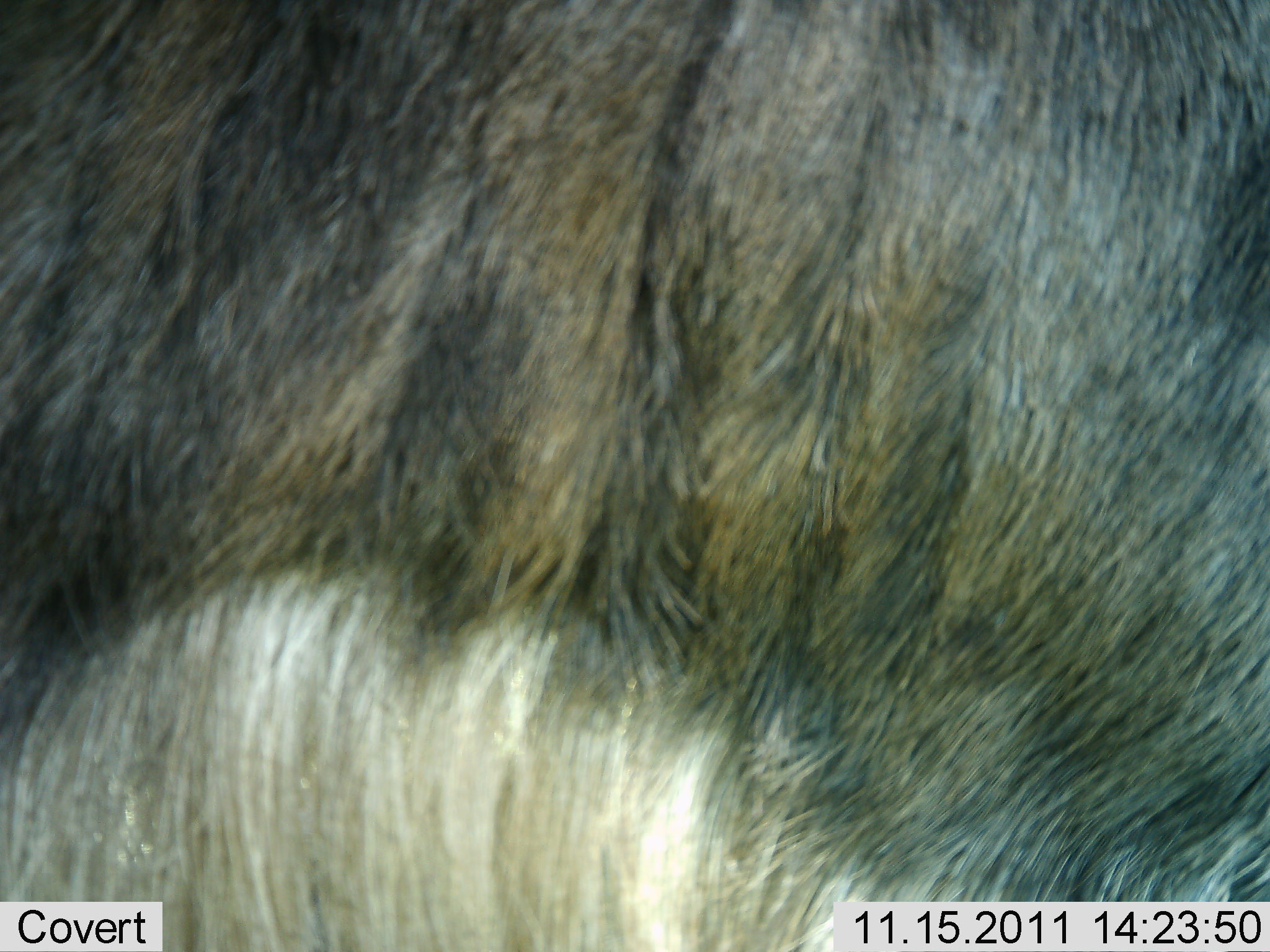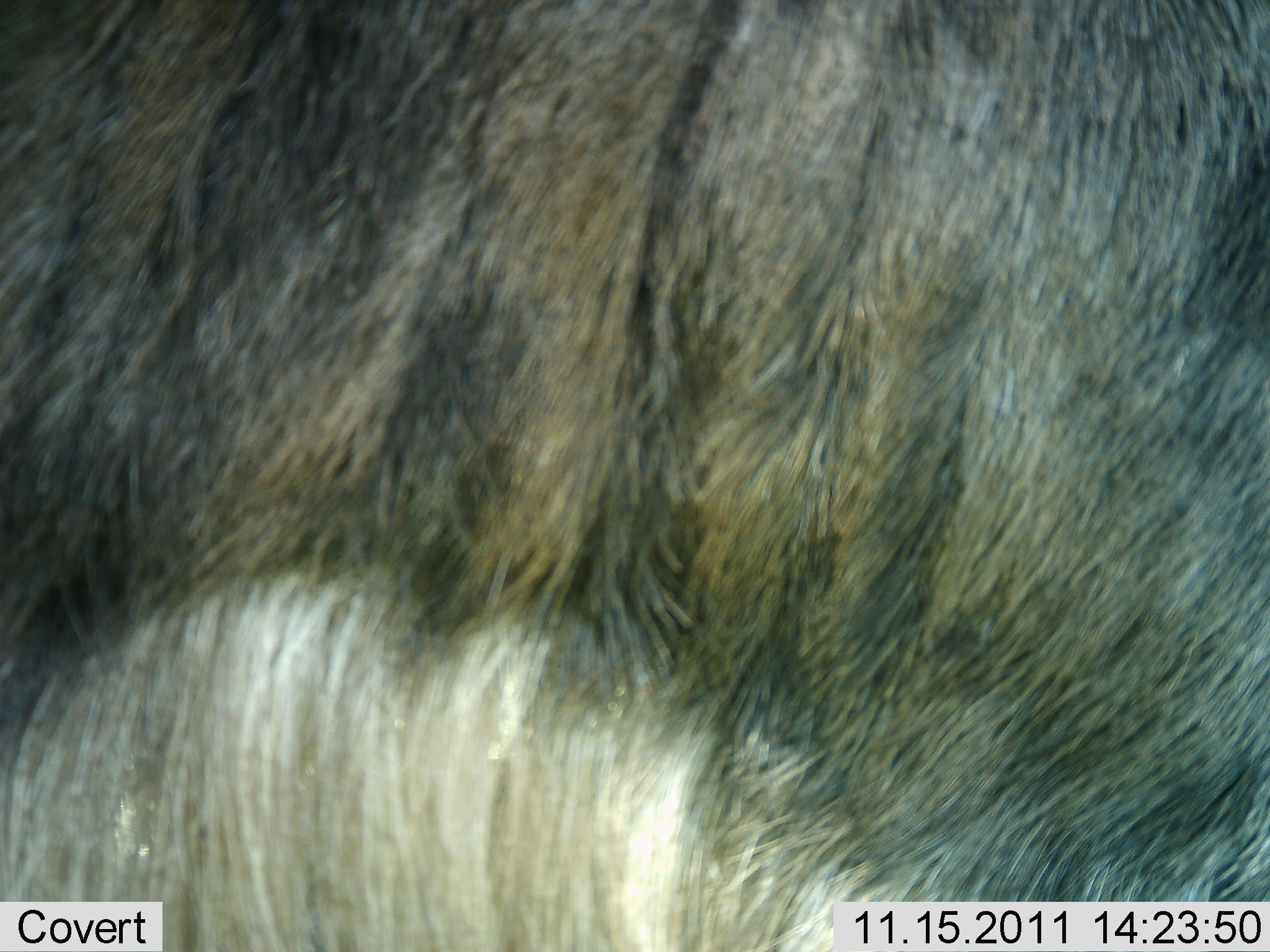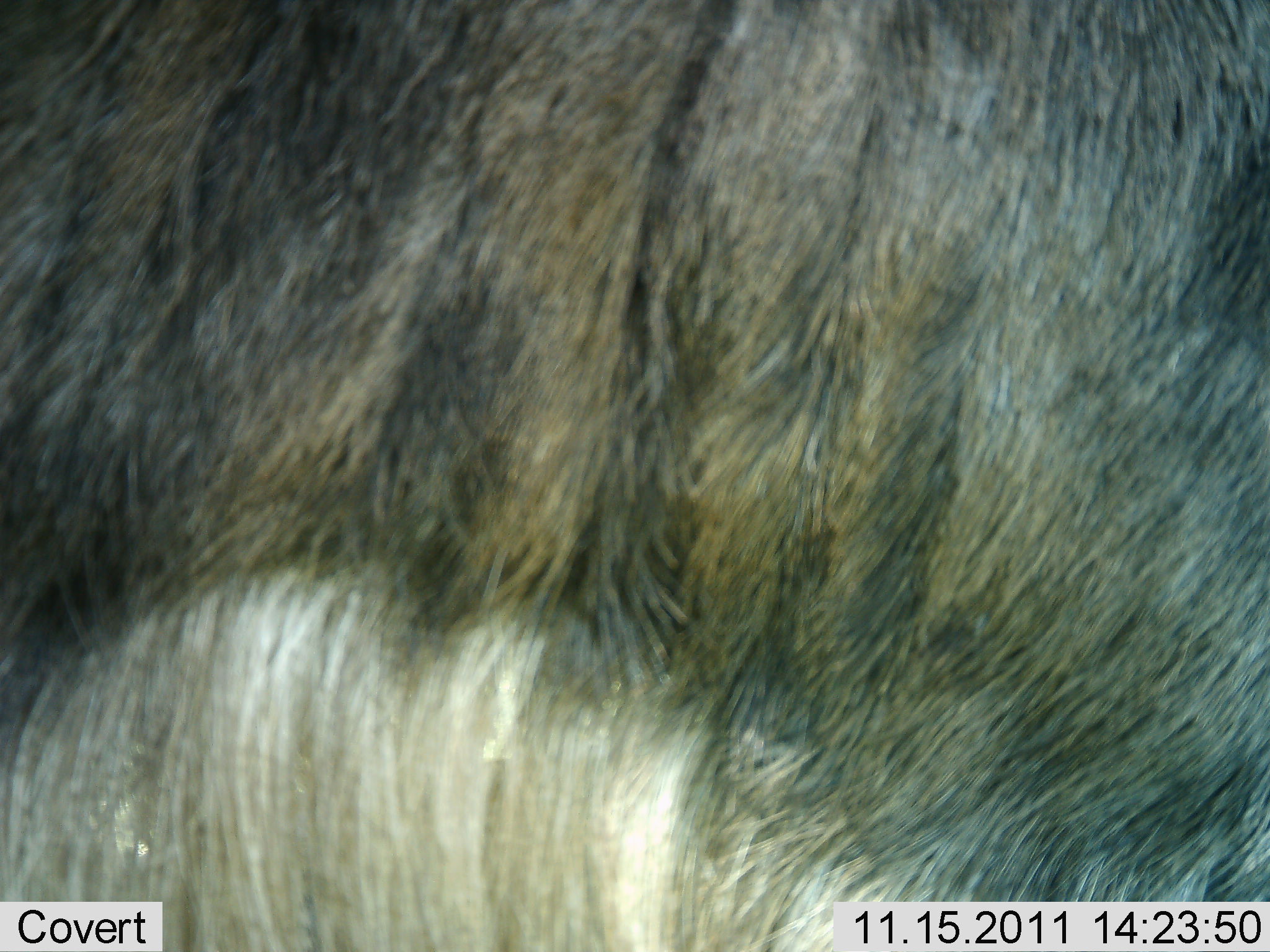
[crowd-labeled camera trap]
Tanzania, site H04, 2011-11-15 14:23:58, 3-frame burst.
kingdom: Animalia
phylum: Chordata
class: Mammalia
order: Artiodactyla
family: Bovidae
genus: Connochaetes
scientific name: Connochaetes taurinus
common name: blue wildebeest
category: wildebeest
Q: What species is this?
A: Wildebeest (blue wildebeest) (Connochaetes taurinus).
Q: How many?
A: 1.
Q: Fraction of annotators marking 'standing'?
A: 100%.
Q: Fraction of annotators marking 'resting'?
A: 0%.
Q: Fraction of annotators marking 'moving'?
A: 0%.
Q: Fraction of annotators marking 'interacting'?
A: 0%.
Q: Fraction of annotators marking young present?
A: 0%.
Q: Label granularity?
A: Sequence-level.